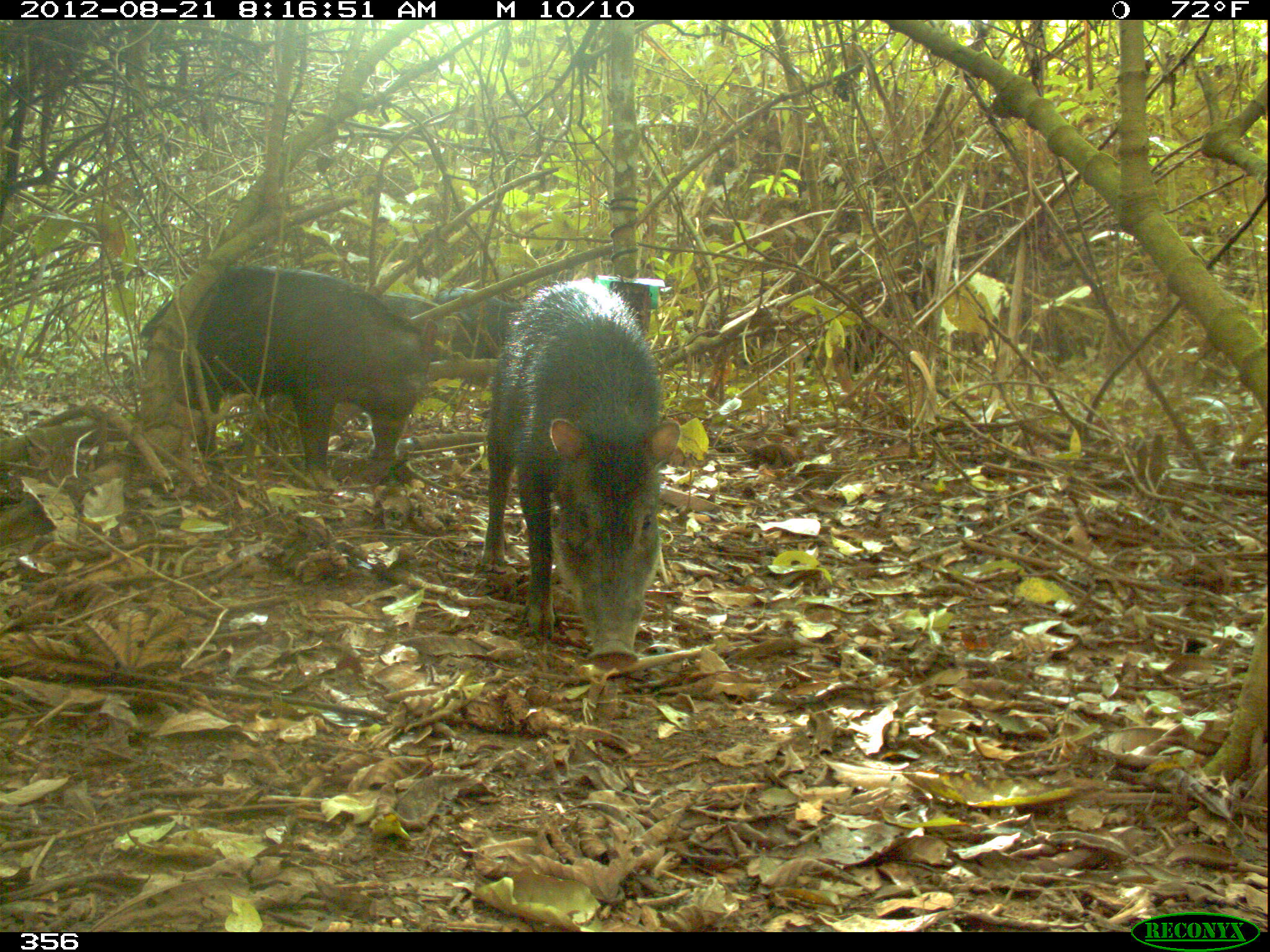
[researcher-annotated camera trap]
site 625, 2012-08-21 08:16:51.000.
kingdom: Animalia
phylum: Chordata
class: Mammalia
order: Artiodactyla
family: Tayassuidae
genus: Tayassu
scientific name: Tayassu pecari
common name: white-lipped peccary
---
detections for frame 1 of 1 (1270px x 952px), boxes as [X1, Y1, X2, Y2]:
tayassu pecari: [478, 279, 664, 667]; [139, 267, 429, 492]; [431, 288, 514, 354]; [380, 292, 448, 334]